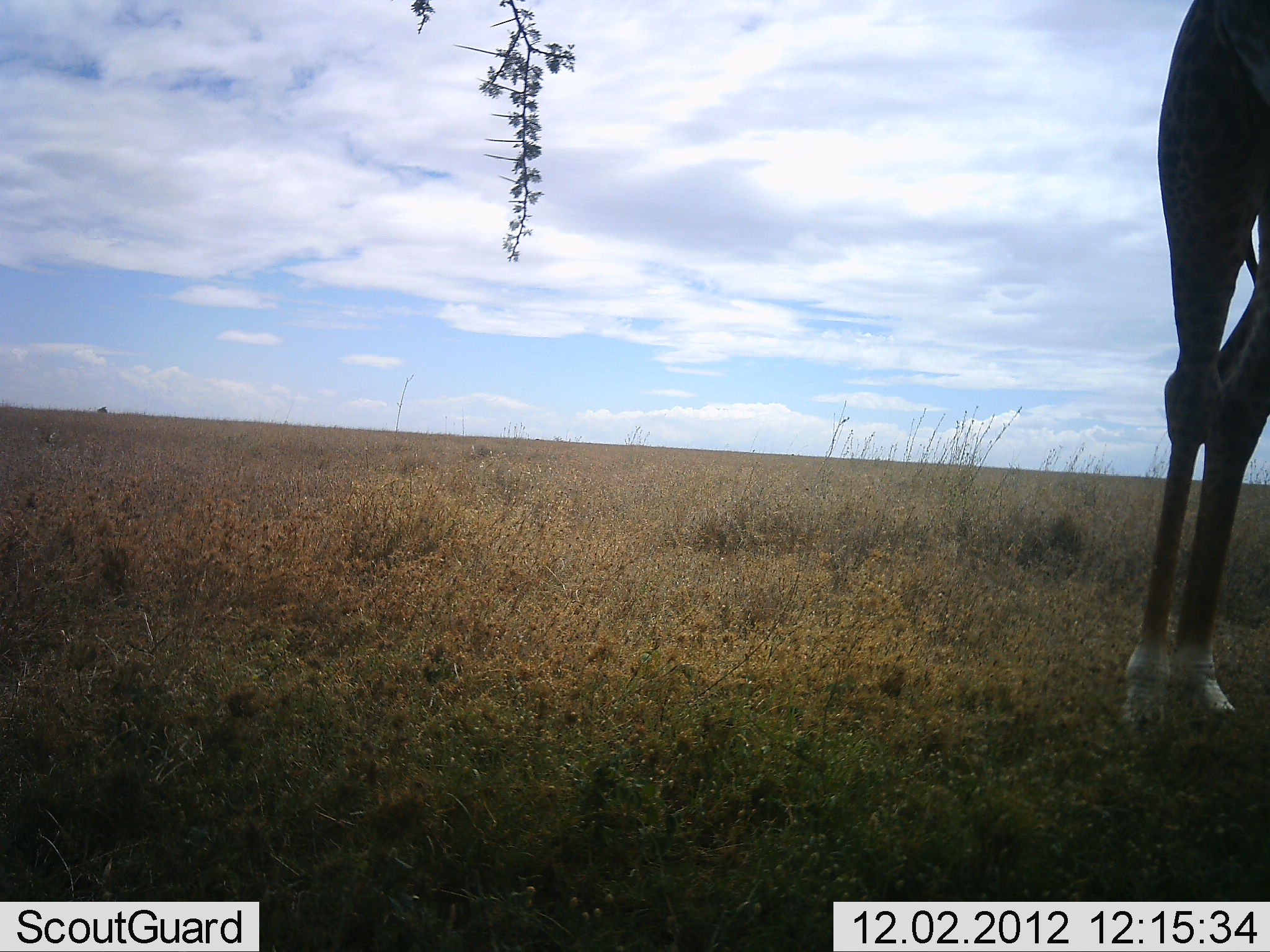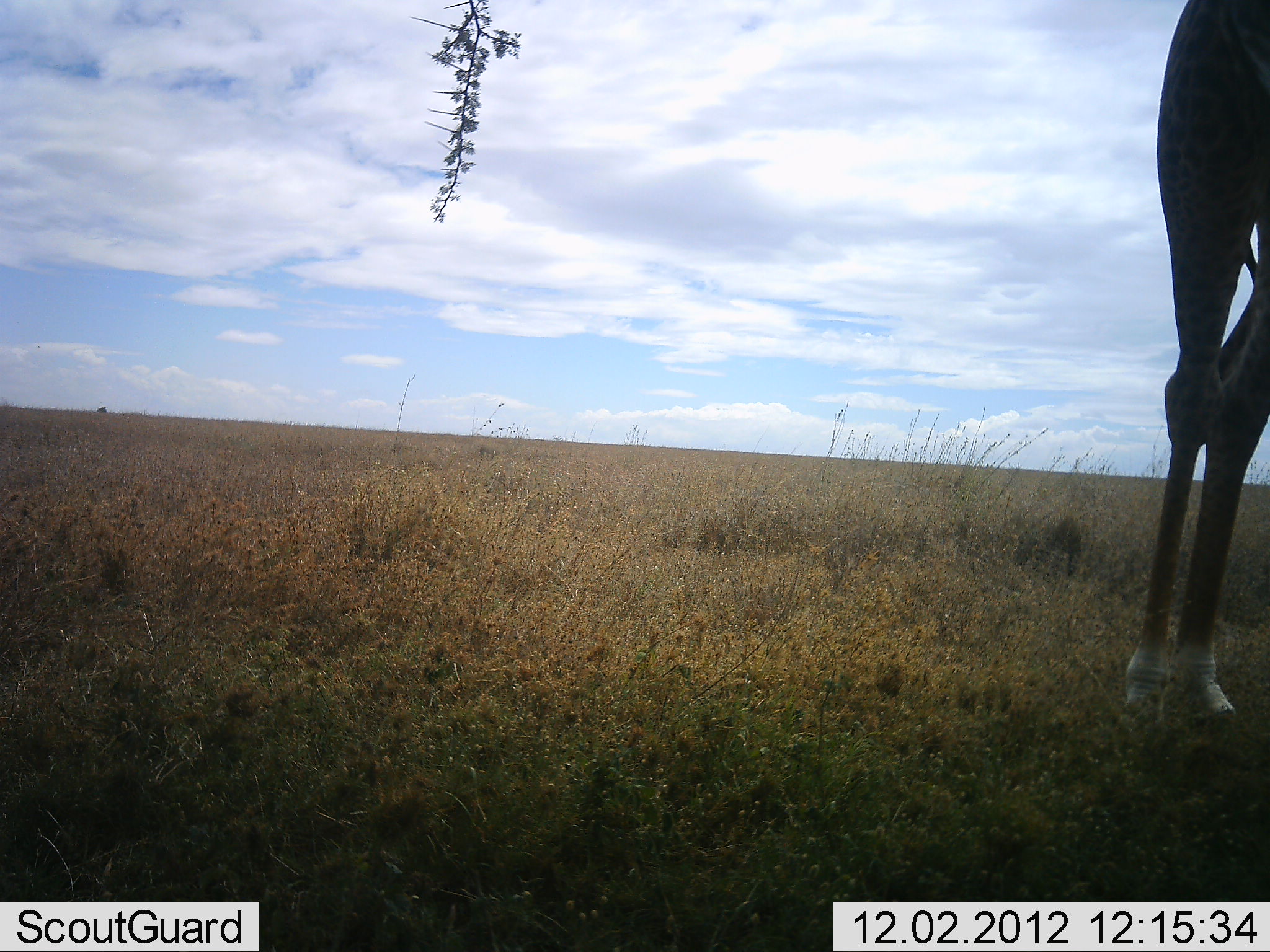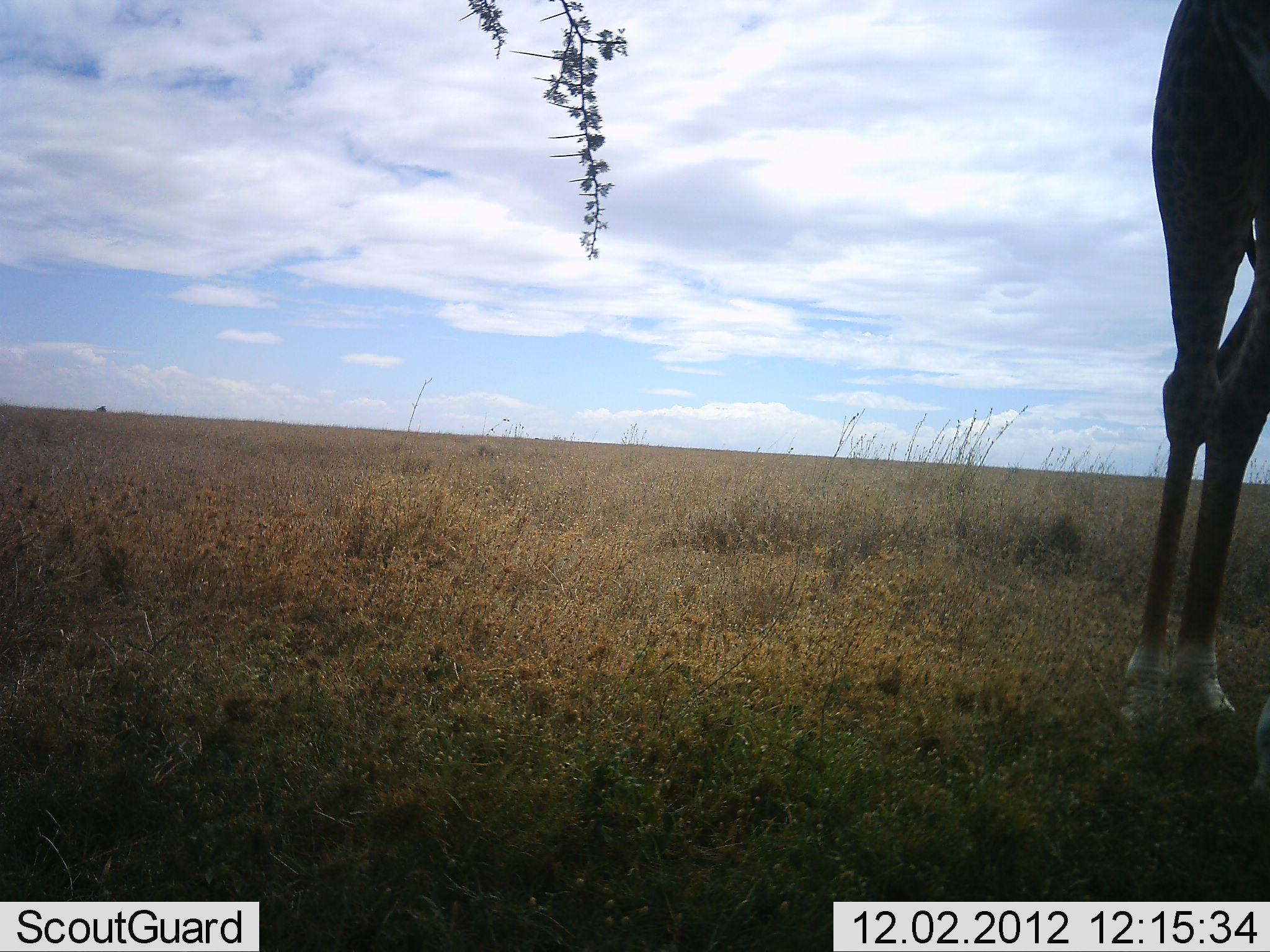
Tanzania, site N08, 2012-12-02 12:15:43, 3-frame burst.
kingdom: Animalia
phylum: Chordata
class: Mammalia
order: Artiodactyla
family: Giraffidae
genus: Giraffa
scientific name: Giraffa camelopardalis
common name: giraffe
Giraffe (Giraffa camelopardalis), count 1. Behavior (volunteer vote fractions): standing 80%, resting 0%, moving 0%, interacting 0%. Young present (vote fraction): 0%. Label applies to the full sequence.